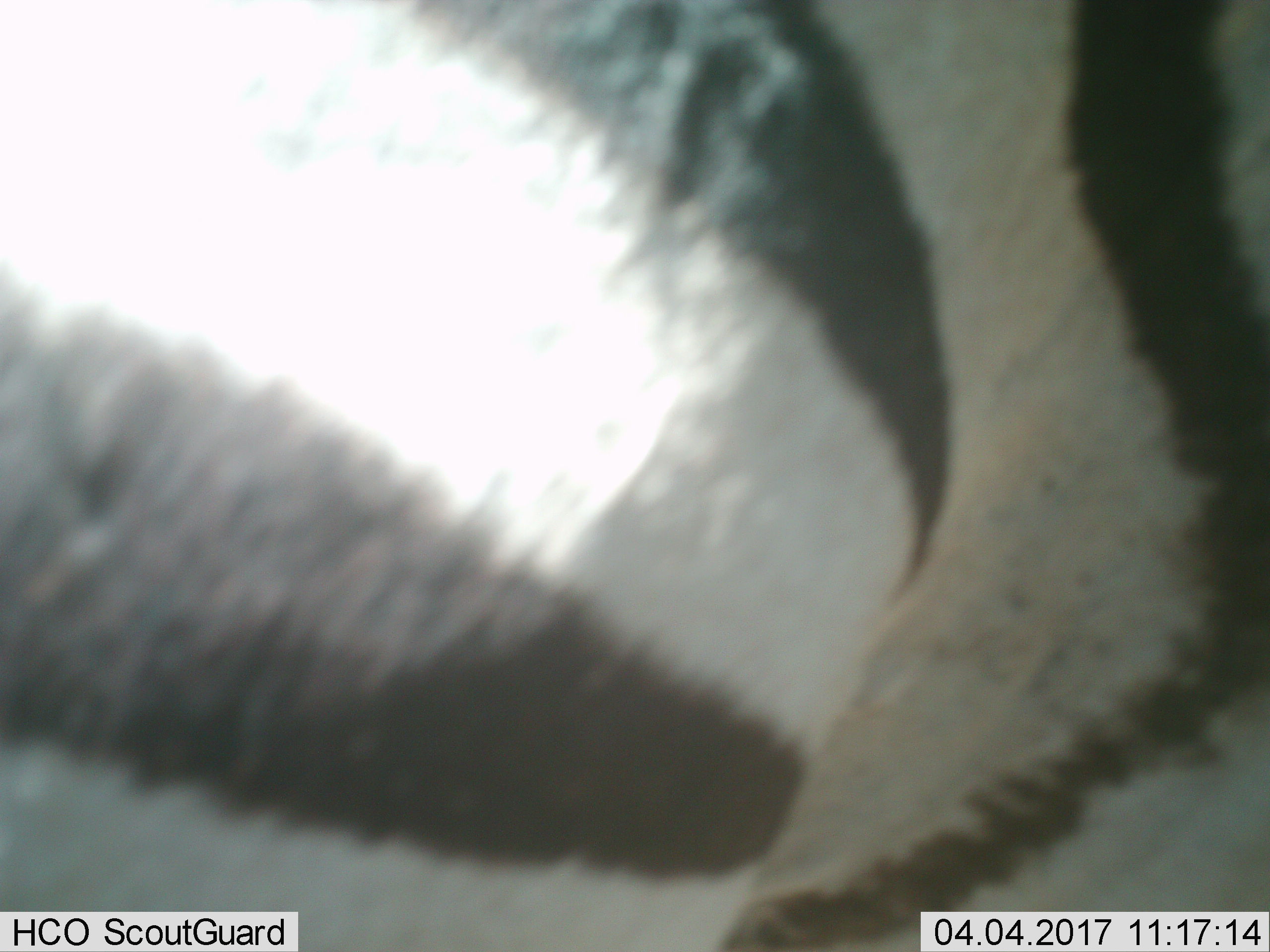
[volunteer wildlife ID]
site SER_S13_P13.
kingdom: Animalia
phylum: Chordata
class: Mammalia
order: Perissodactyla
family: Equidae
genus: Equus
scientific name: Equus quagga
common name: plains zebra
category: zebraplains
Zebraplains (plains zebra) (Equus quagga), count 1. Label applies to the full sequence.